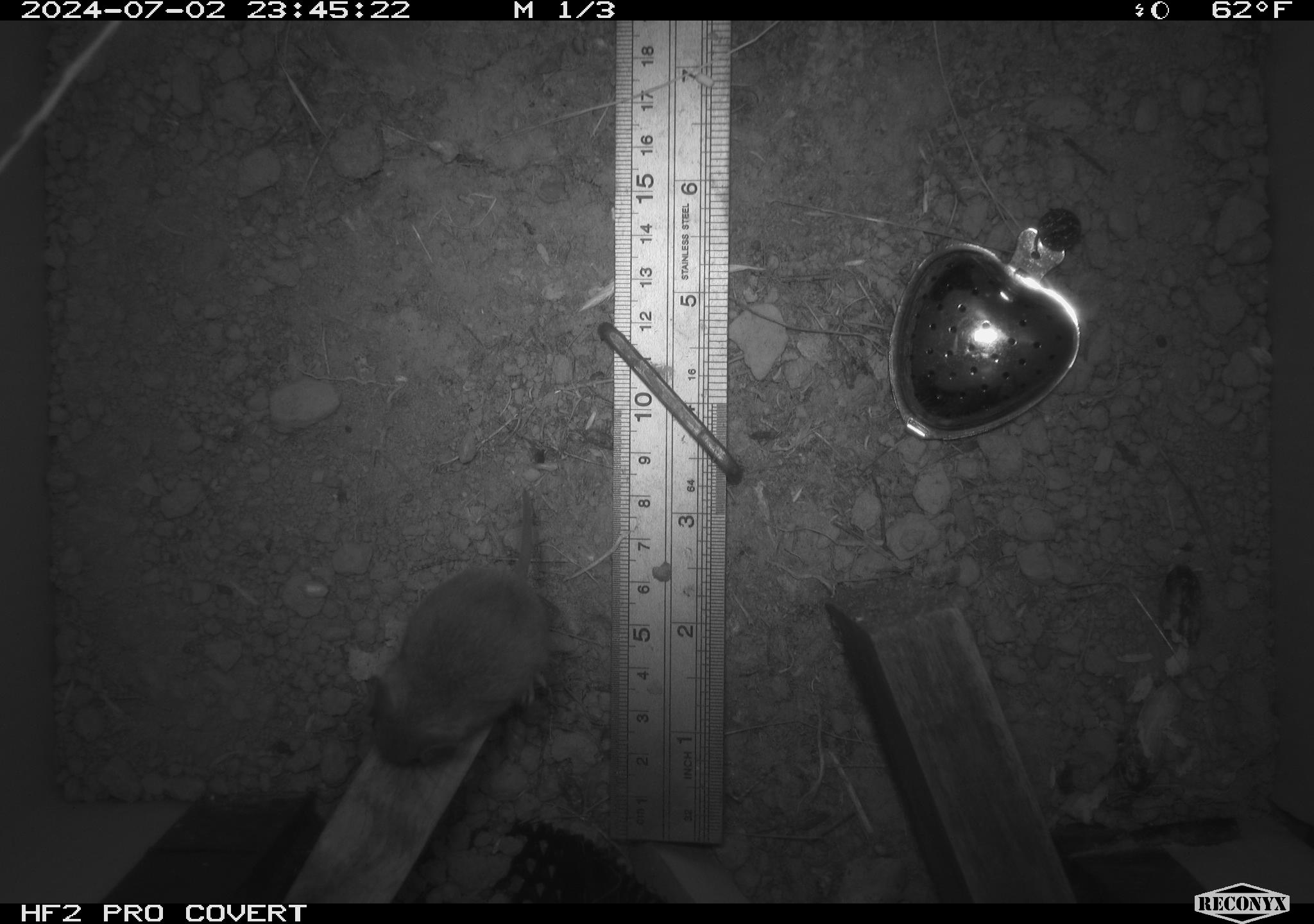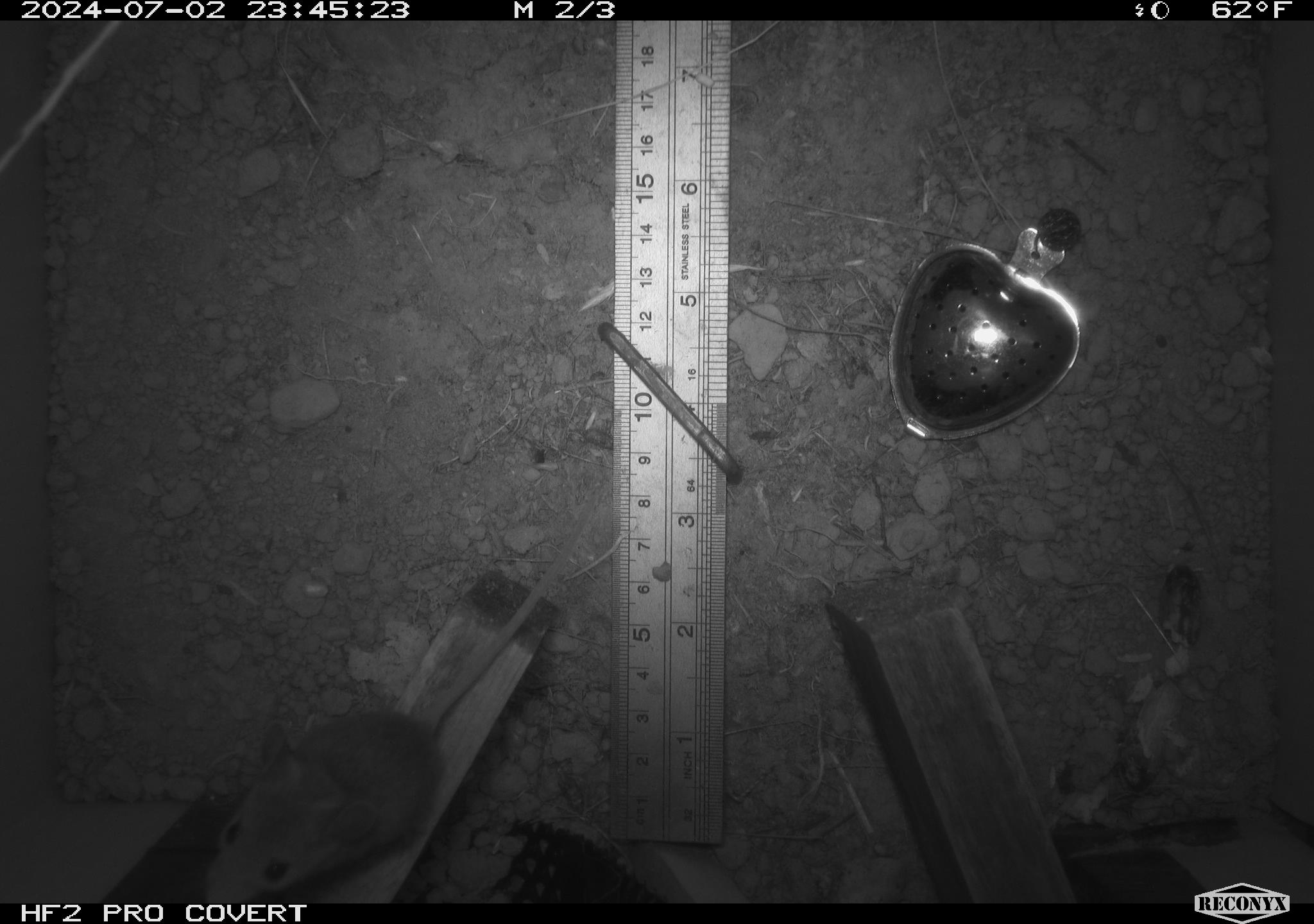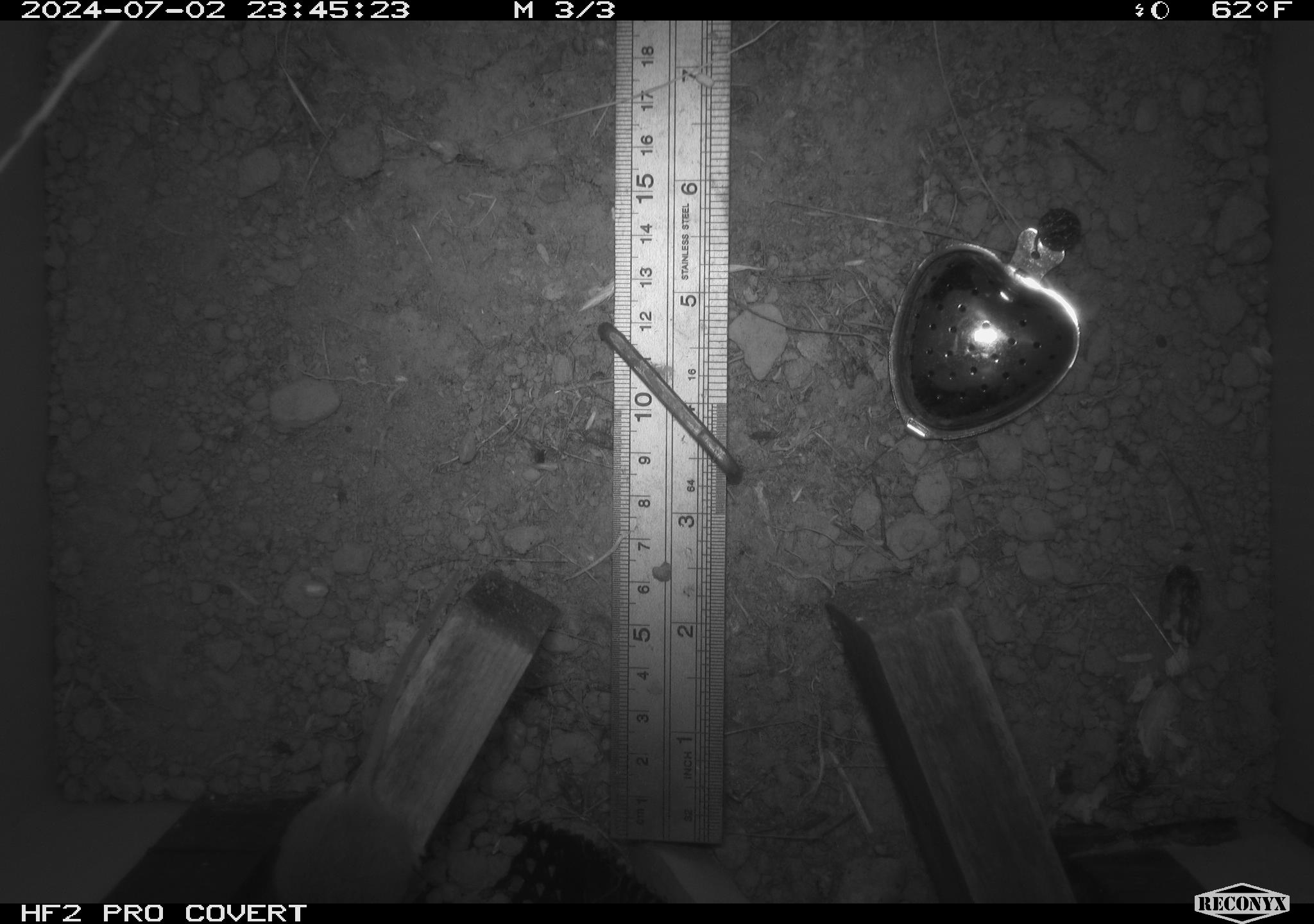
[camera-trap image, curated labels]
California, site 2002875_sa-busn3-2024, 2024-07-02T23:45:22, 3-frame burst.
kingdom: Animalia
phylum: Chordata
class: Mammalia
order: Rodentia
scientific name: Rodentia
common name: mouse species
Mouse species (Rodentia).